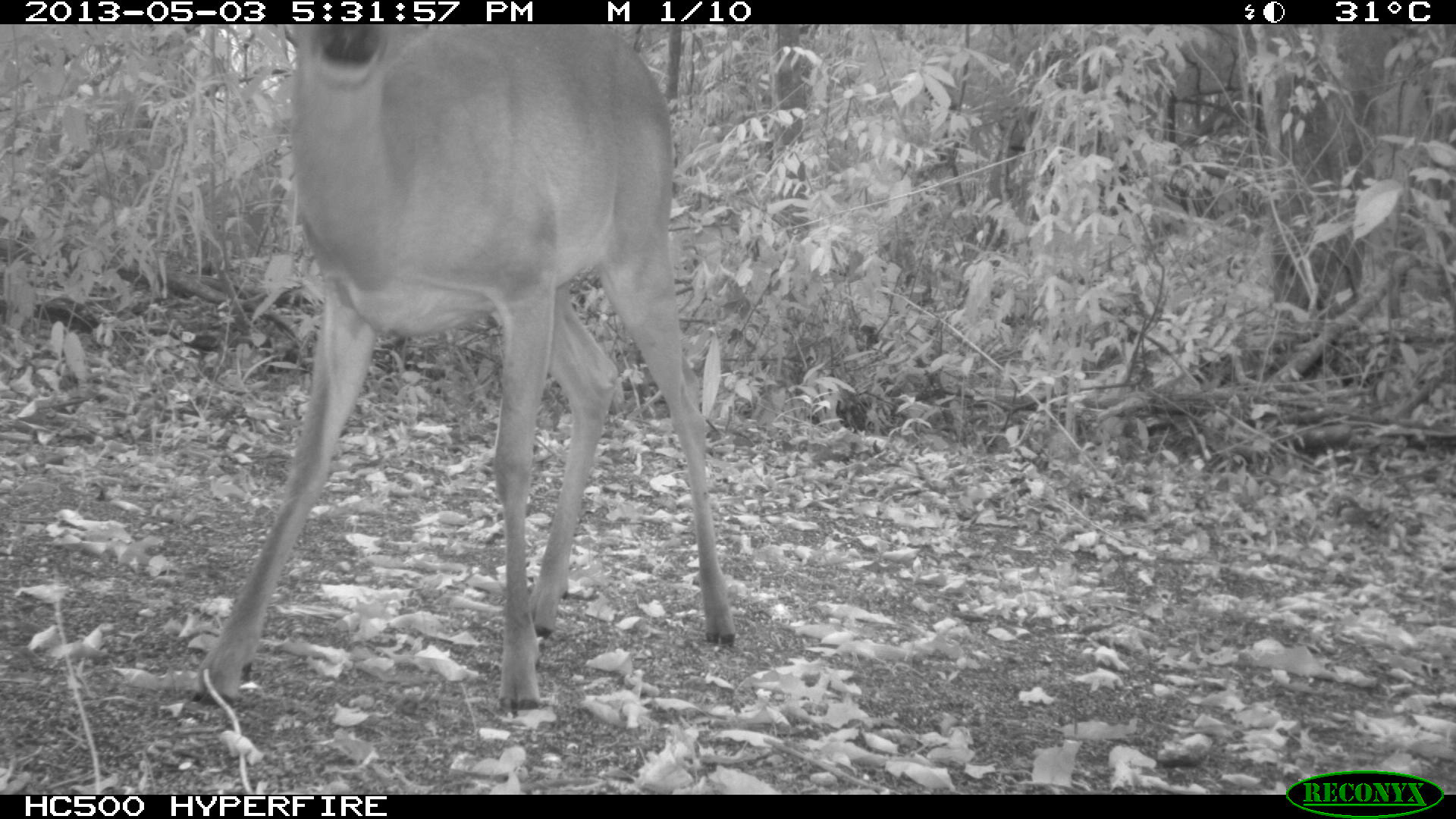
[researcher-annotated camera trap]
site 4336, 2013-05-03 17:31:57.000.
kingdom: Animalia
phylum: Chordata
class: Mammalia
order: Artiodactyla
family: Cervidae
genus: Odocoileus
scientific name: Odocoileus virginianus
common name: white-tailed deer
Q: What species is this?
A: Odocoileus virginianus (white-tailed deer).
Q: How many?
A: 1.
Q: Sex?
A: Female.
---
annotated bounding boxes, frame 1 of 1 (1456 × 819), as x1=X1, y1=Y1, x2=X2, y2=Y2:
odocoileus virginianus: x1=183, y1=20, x2=737, y2=712